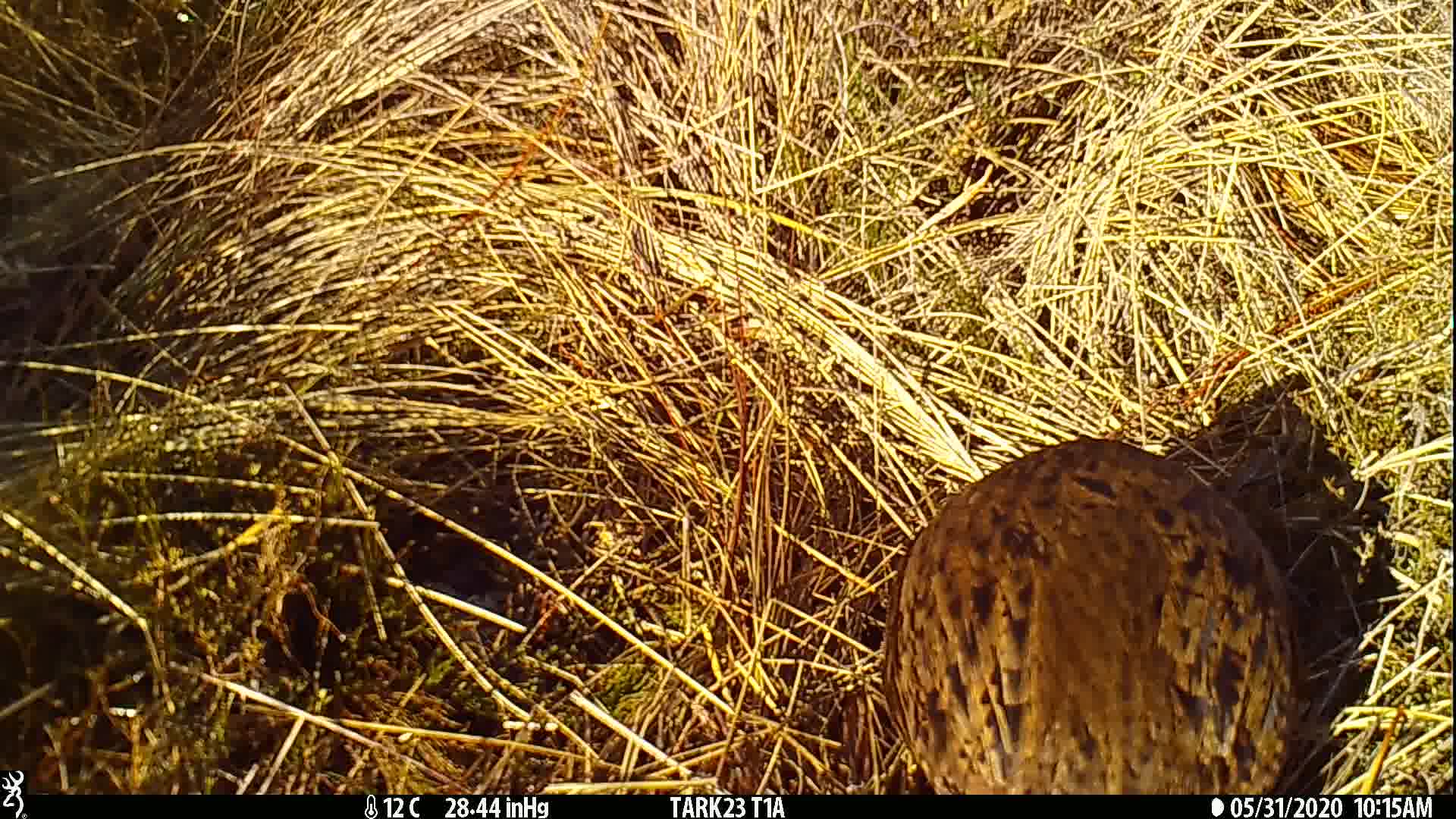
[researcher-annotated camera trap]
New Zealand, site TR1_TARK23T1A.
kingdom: Animalia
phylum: Chordata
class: Aves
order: Gruiformes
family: Rallidae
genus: Gallirallus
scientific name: Gallirallus australis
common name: weka